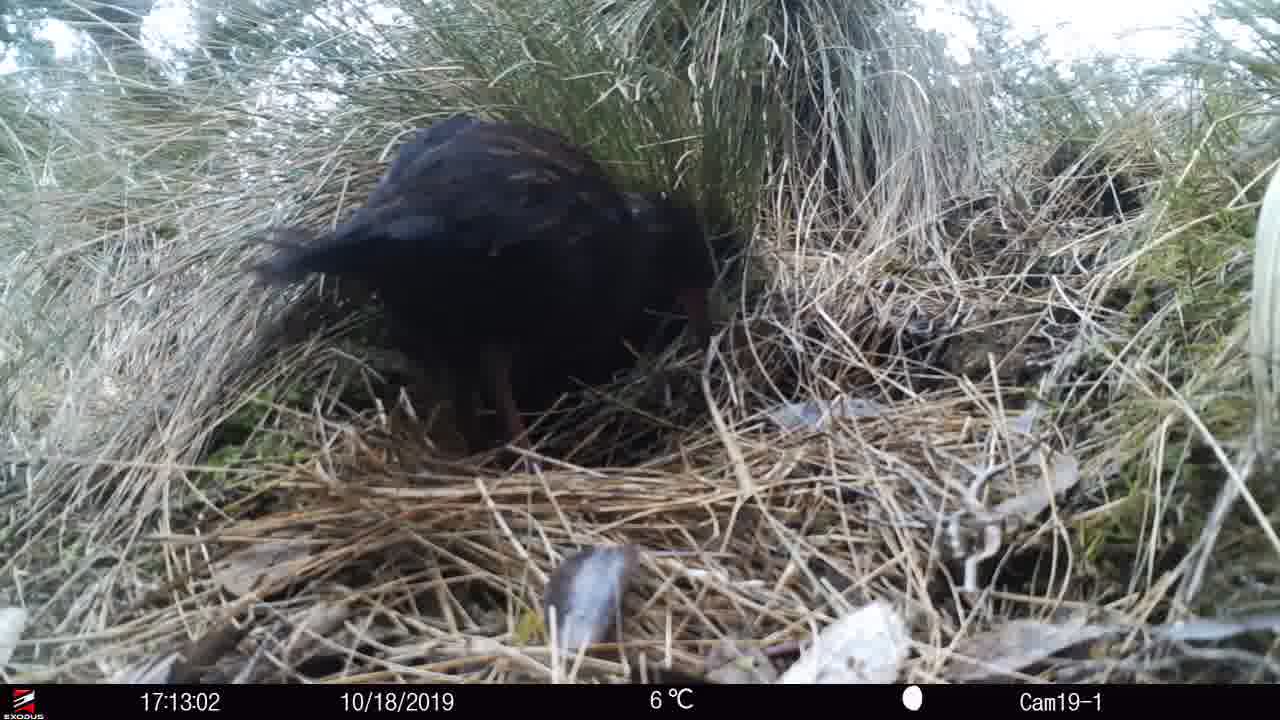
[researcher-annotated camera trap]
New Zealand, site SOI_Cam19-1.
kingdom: Animalia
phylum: Chordata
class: Aves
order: Gruiformes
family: Rallidae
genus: Gallirallus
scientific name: Gallirallus australis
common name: weka